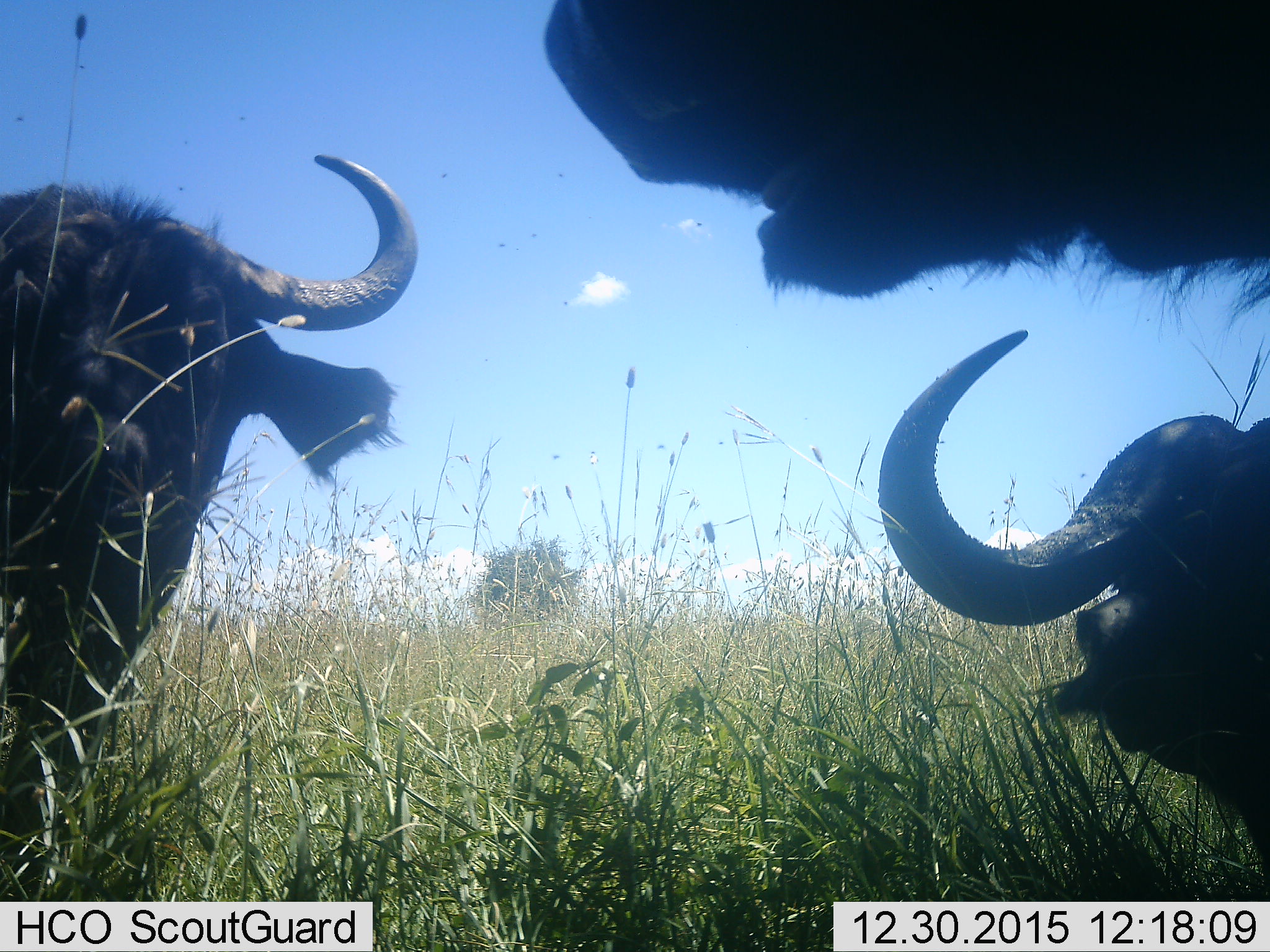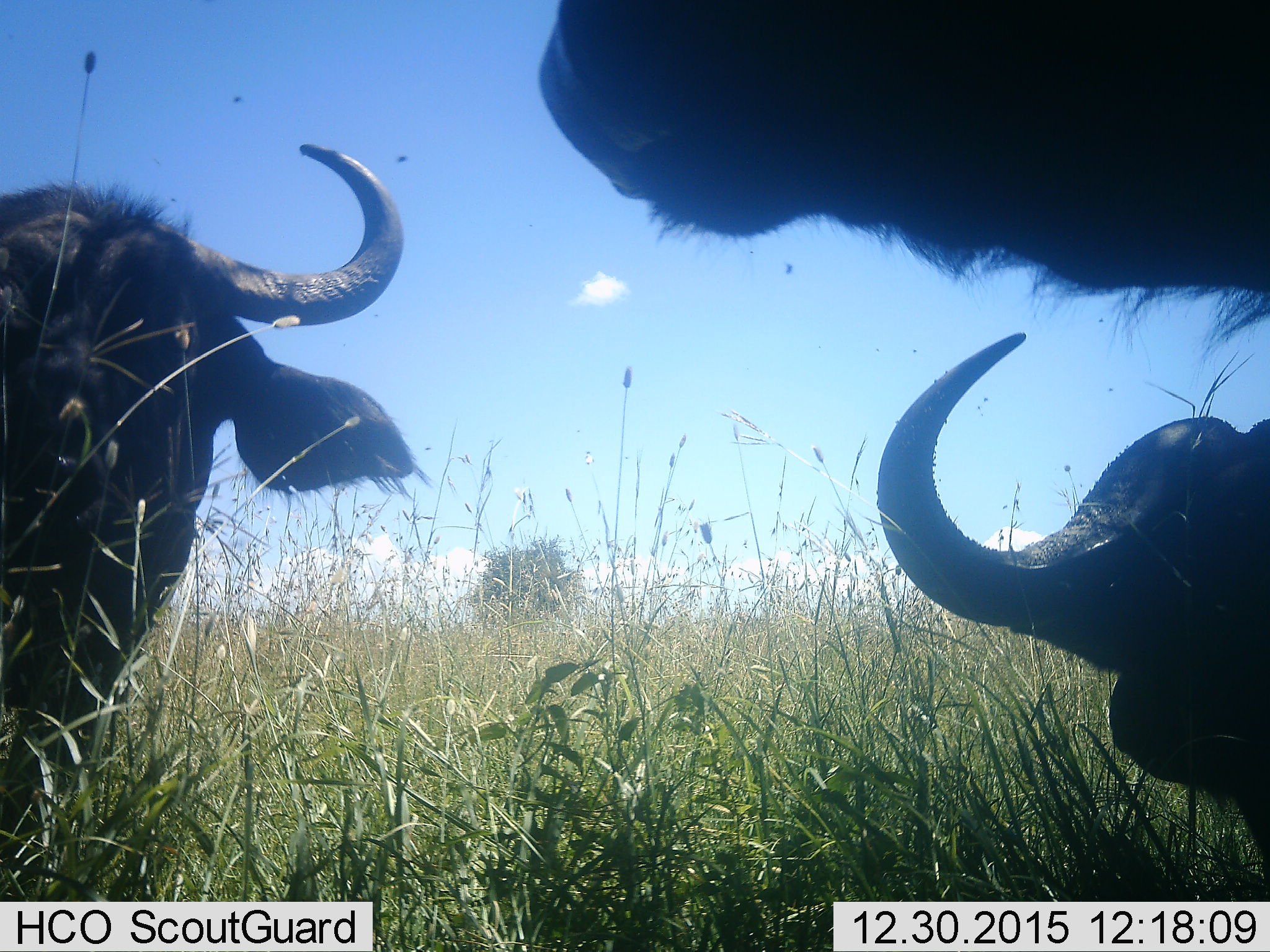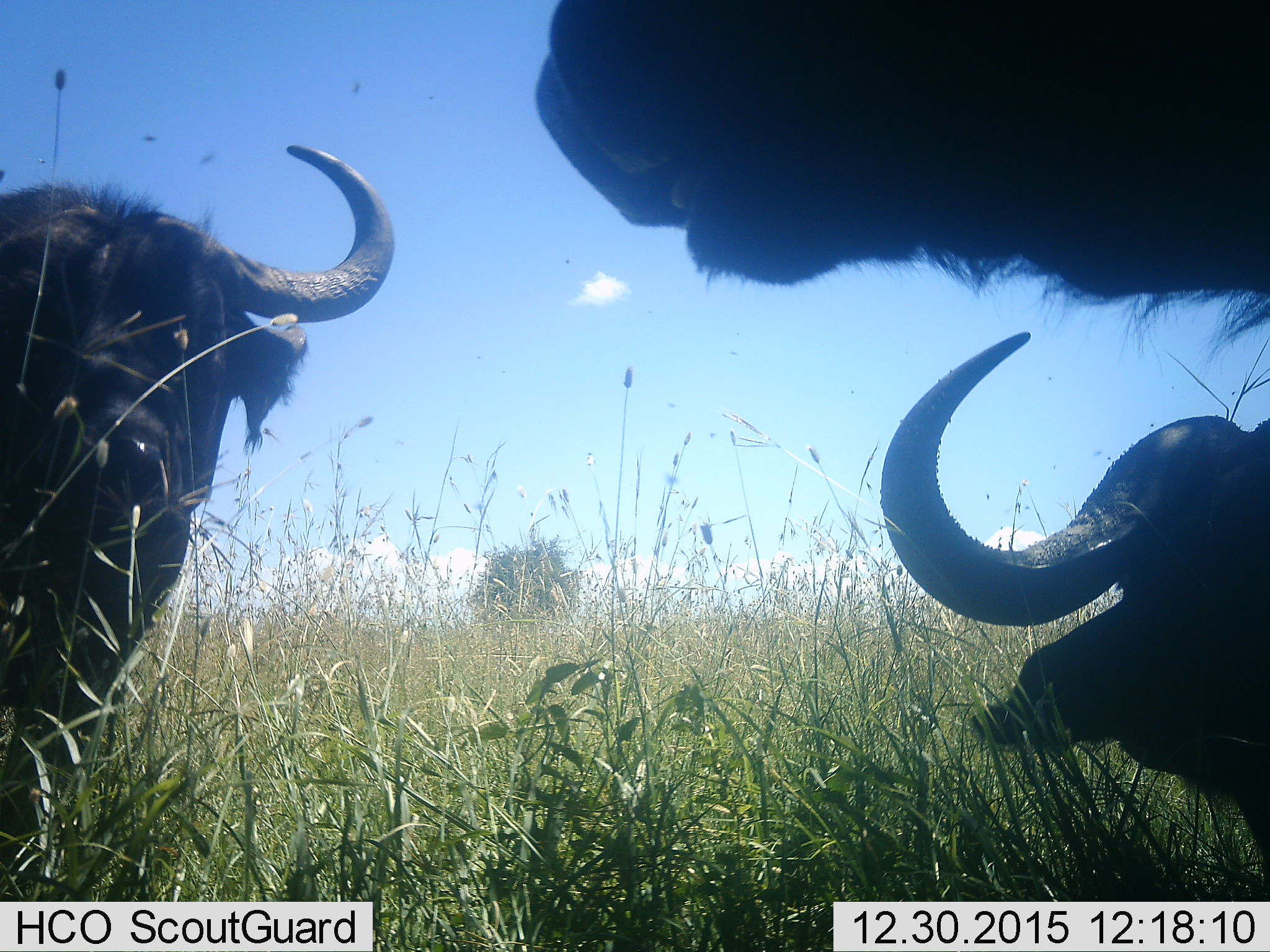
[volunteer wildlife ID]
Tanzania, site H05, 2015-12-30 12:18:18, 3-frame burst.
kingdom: Animalia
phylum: Chordata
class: Mammalia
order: Artiodactyla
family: Bovidae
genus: Syncerus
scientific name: Syncerus caffer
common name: cape buffalo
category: buffalo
Buffalo (cape buffalo) (Syncerus caffer), count 3. Behavior (volunteer vote fractions): standing 62%, resting 62%, moving 0%, interacting 0%. Young present (vote fraction): 0%. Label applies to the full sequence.